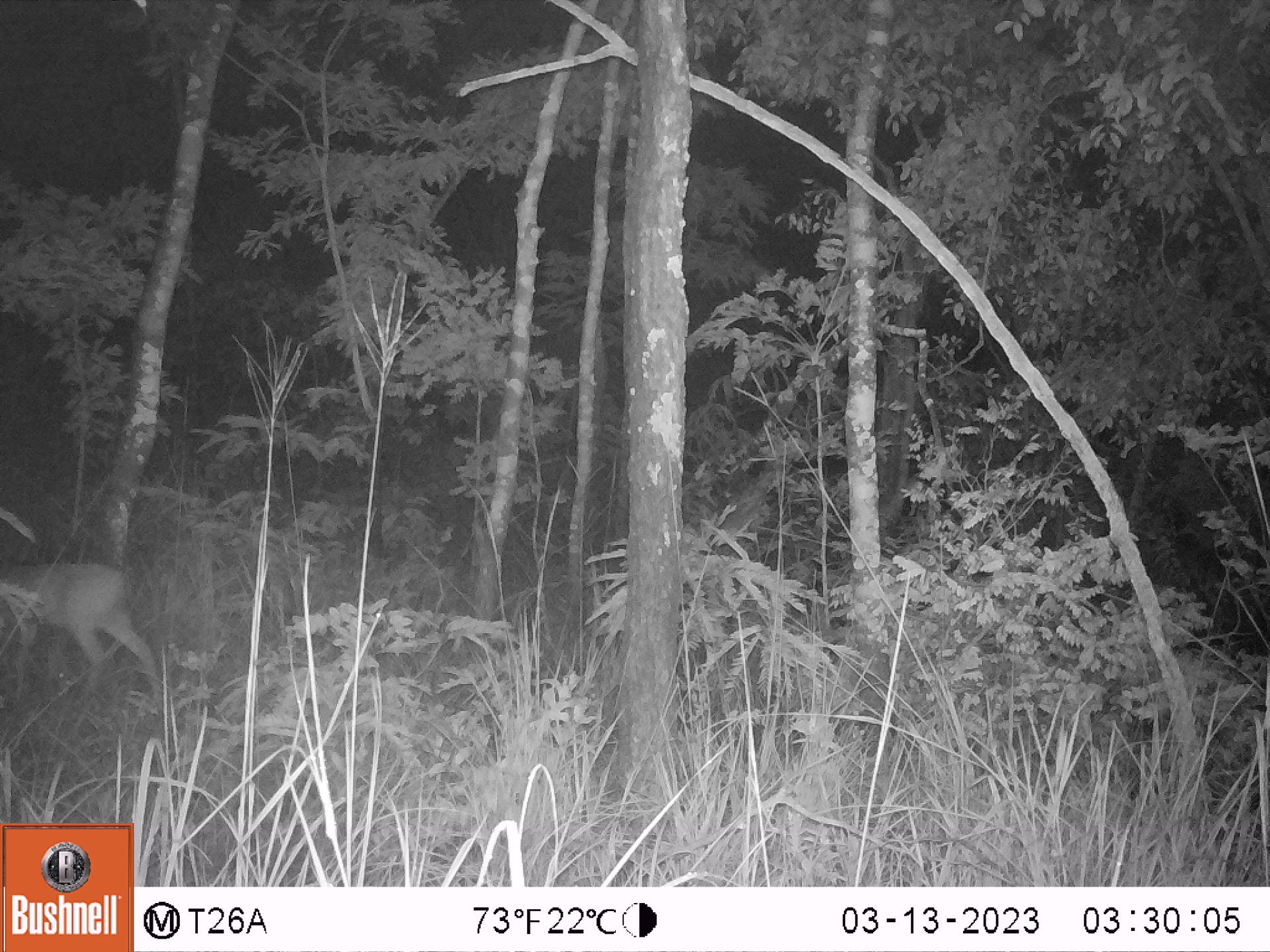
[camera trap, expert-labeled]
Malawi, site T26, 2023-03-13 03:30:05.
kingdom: Animalia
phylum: Chordata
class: Mammalia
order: Artiodactyla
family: Bovidae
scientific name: Antilopinae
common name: small antelope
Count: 1.